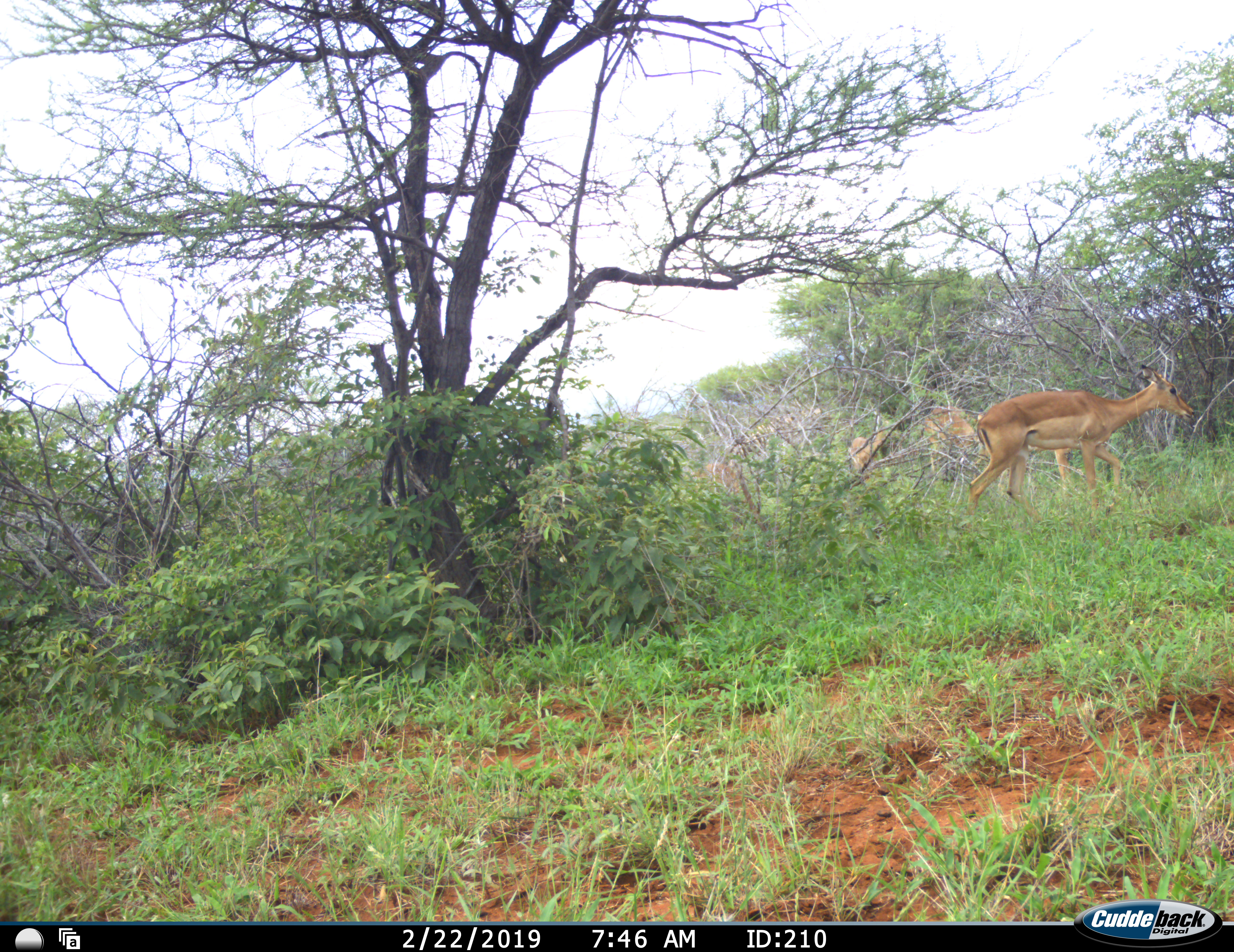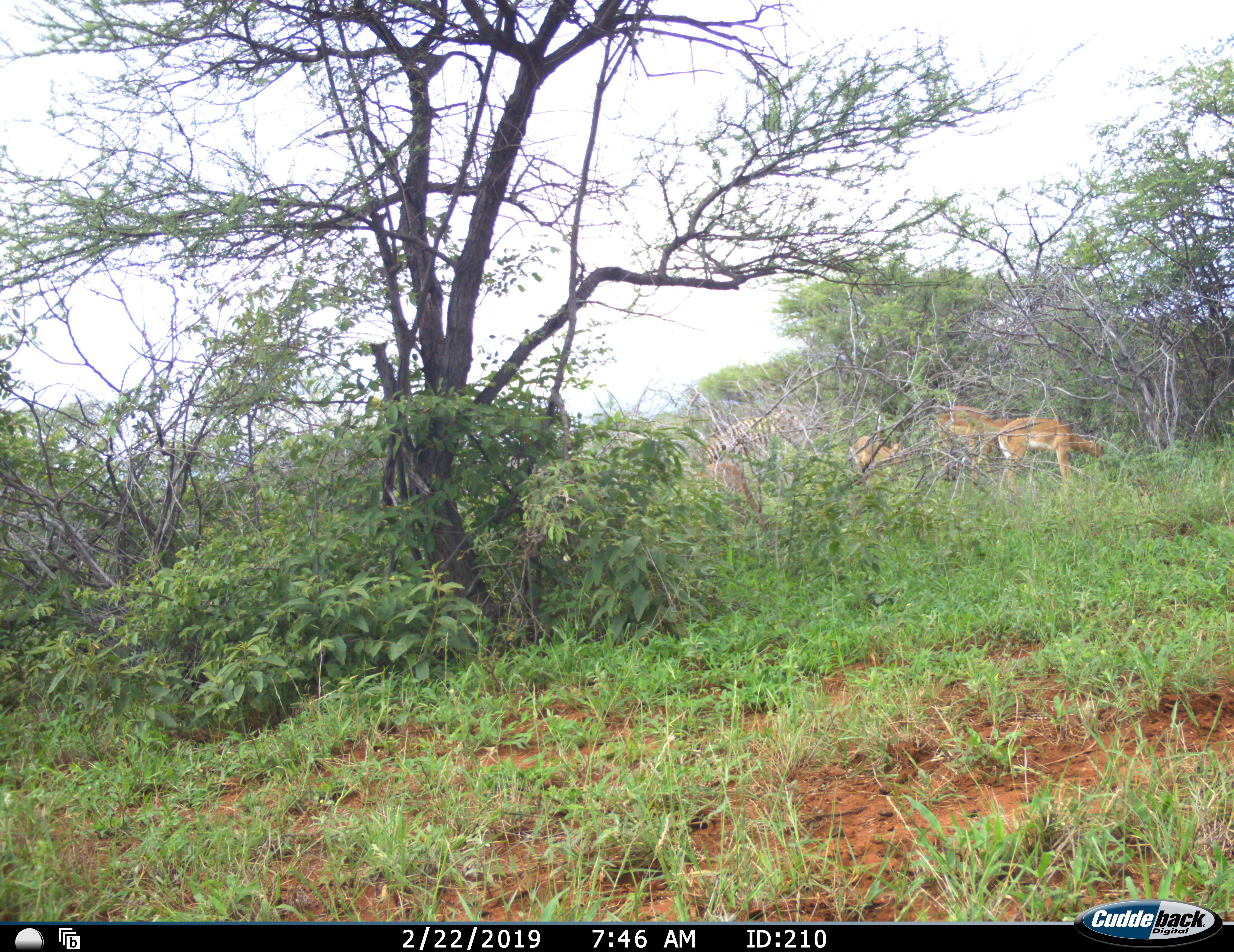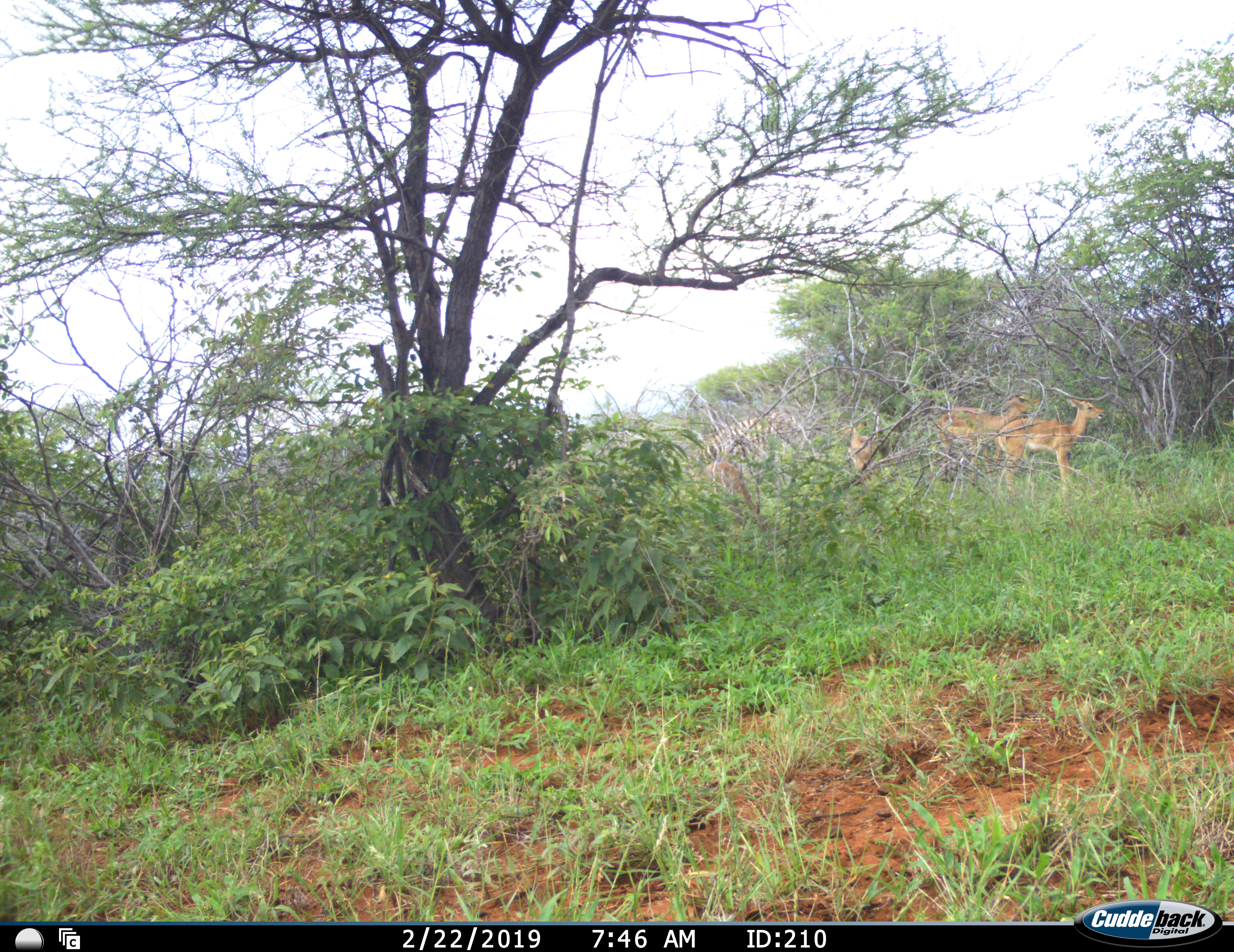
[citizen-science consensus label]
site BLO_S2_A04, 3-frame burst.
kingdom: Animalia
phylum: Chordata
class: Mammalia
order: Artiodactyla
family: Bovidae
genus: Aepyceros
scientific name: Aepyceros melampus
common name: impala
Impala (Aepyceros melampus), count 4. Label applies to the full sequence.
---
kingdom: Animalia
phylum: Chordata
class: Mammalia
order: Perissodactyla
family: Equidae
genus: Equus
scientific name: Equus quagga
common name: plains zebra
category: zebraplains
Zebraplains (plains zebra) (Equus quagga), count 1. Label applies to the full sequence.